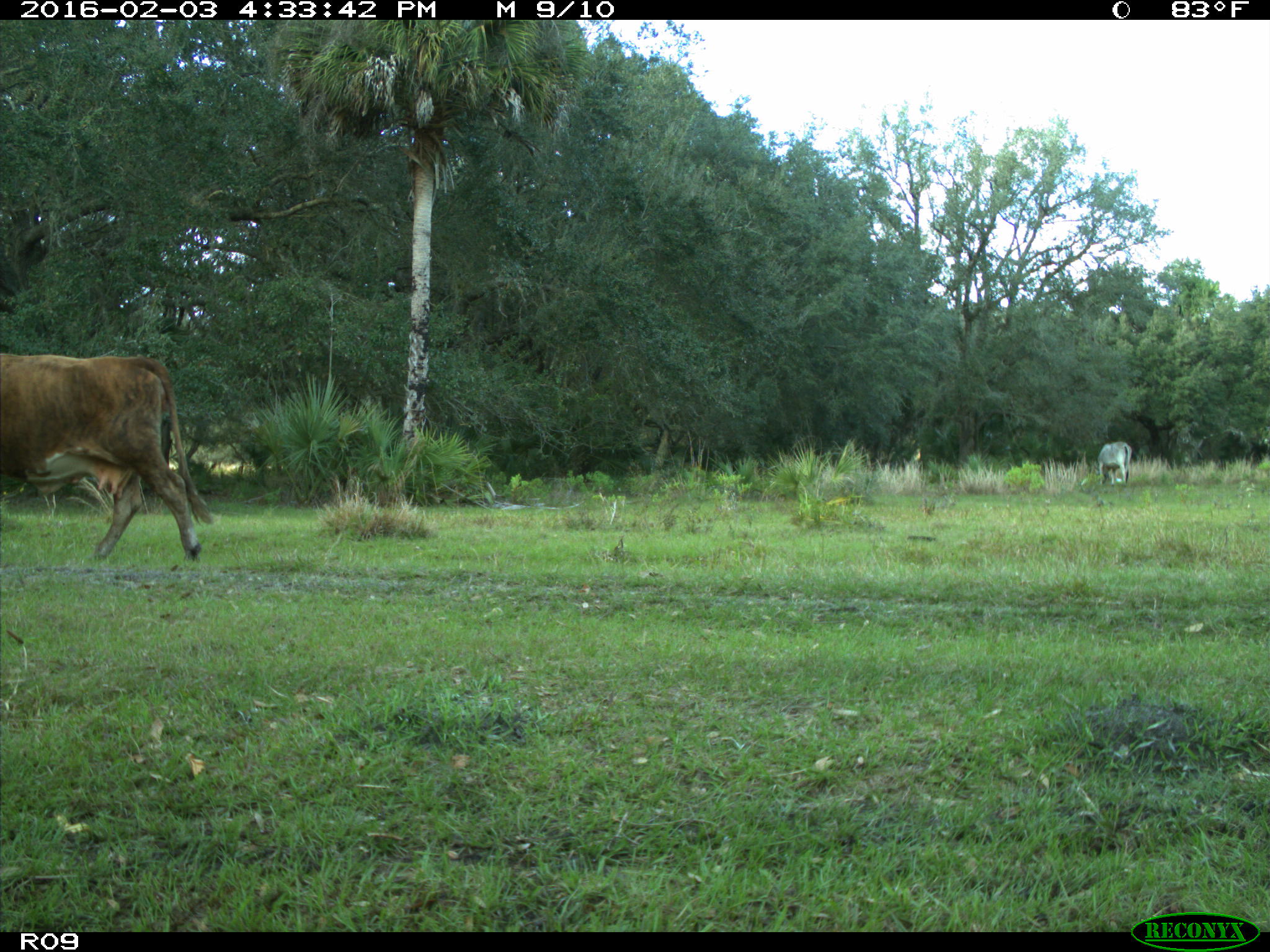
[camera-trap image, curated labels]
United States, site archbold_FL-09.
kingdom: Animalia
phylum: Chordata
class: Mammalia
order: Artiodactyla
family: Bovidae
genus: Bos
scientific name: Bos taurus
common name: domestic cow